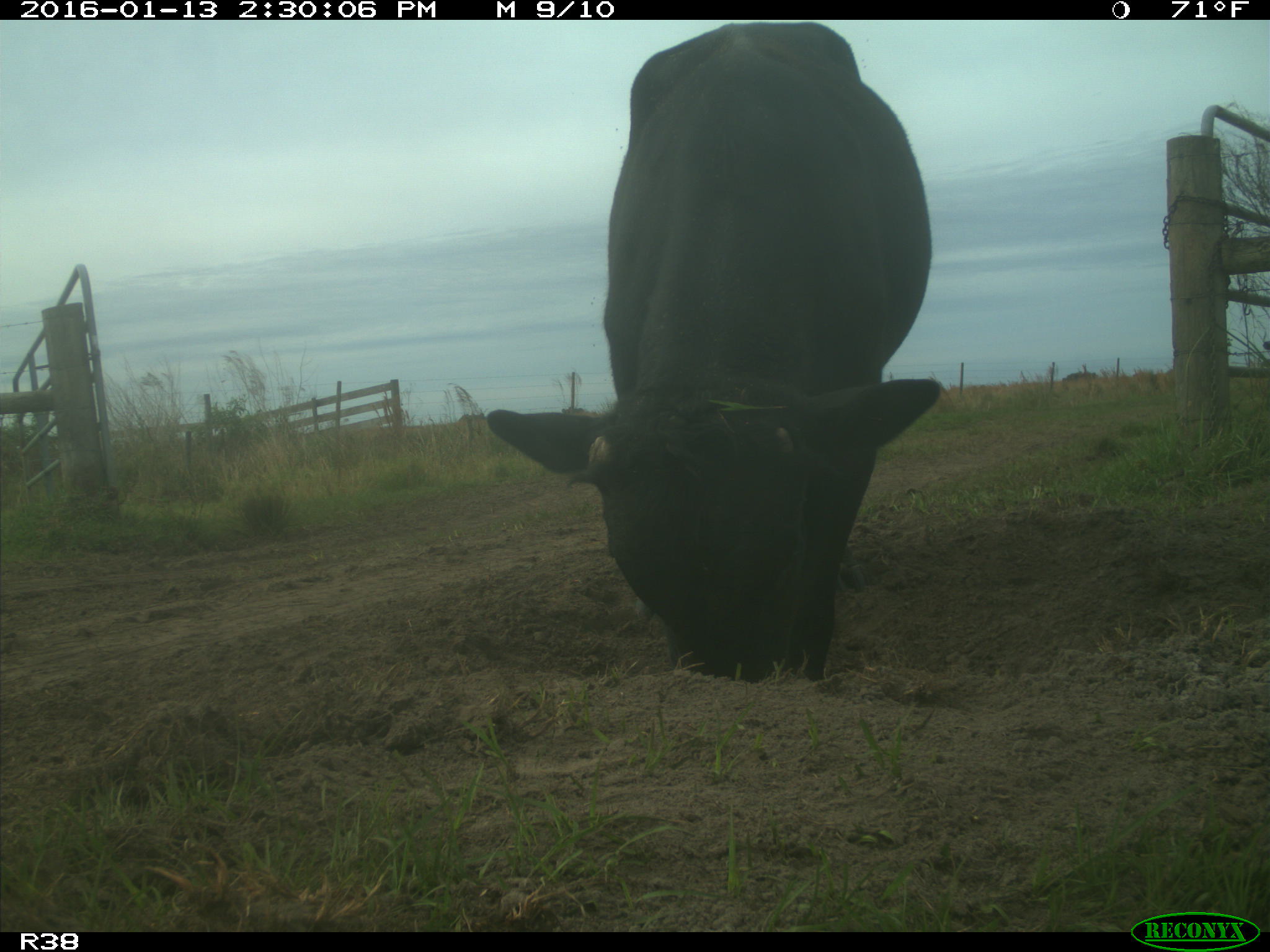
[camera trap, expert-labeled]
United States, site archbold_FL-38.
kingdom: Animalia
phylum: Chordata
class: Mammalia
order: Artiodactyla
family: Bovidae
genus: Bos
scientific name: Bos taurus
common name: domestic cow